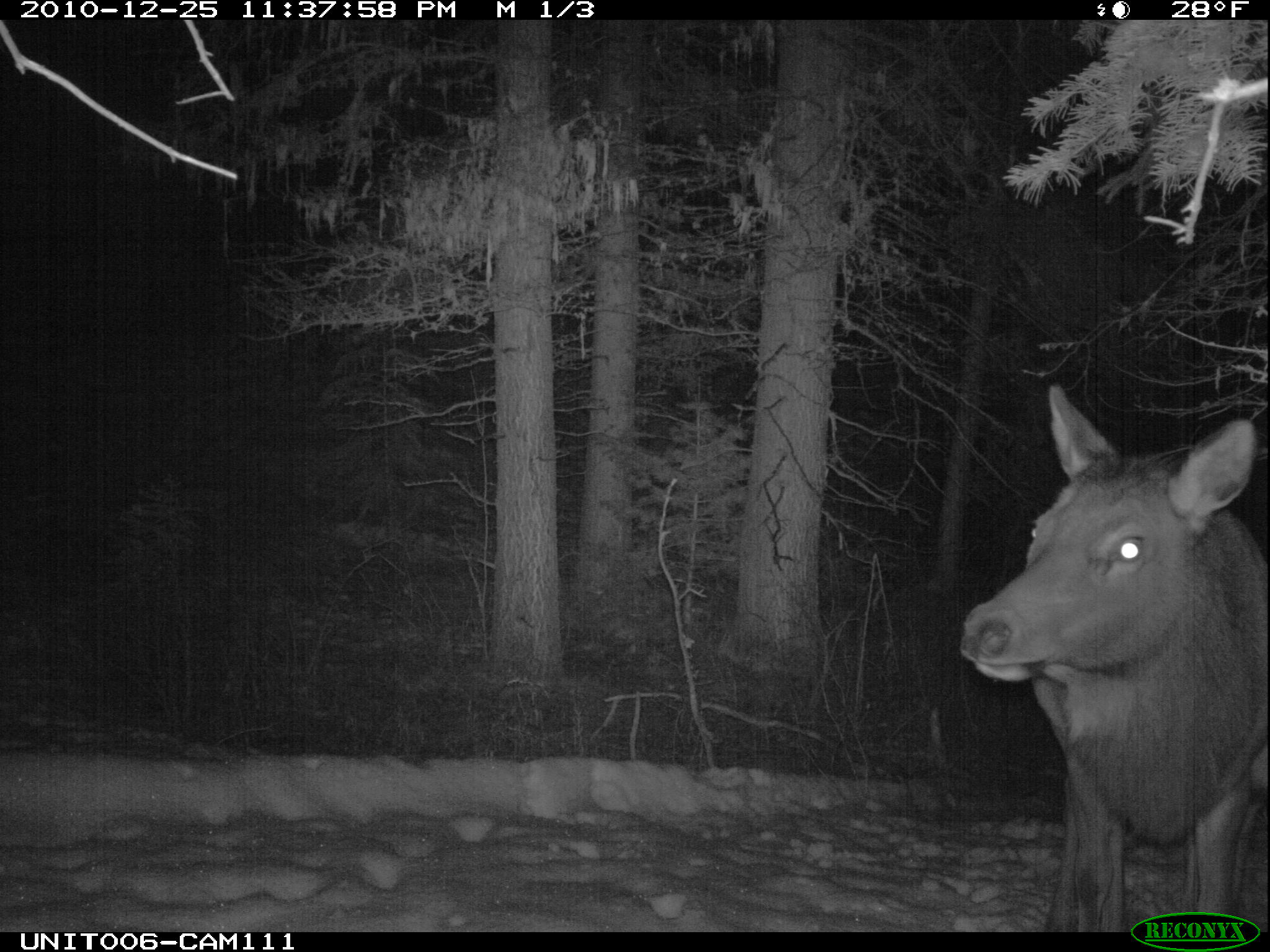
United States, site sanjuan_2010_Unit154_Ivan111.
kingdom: Animalia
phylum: Chordata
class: Mammalia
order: Artiodactyla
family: Cervidae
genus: Cervus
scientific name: Cervus elaphus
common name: red deer